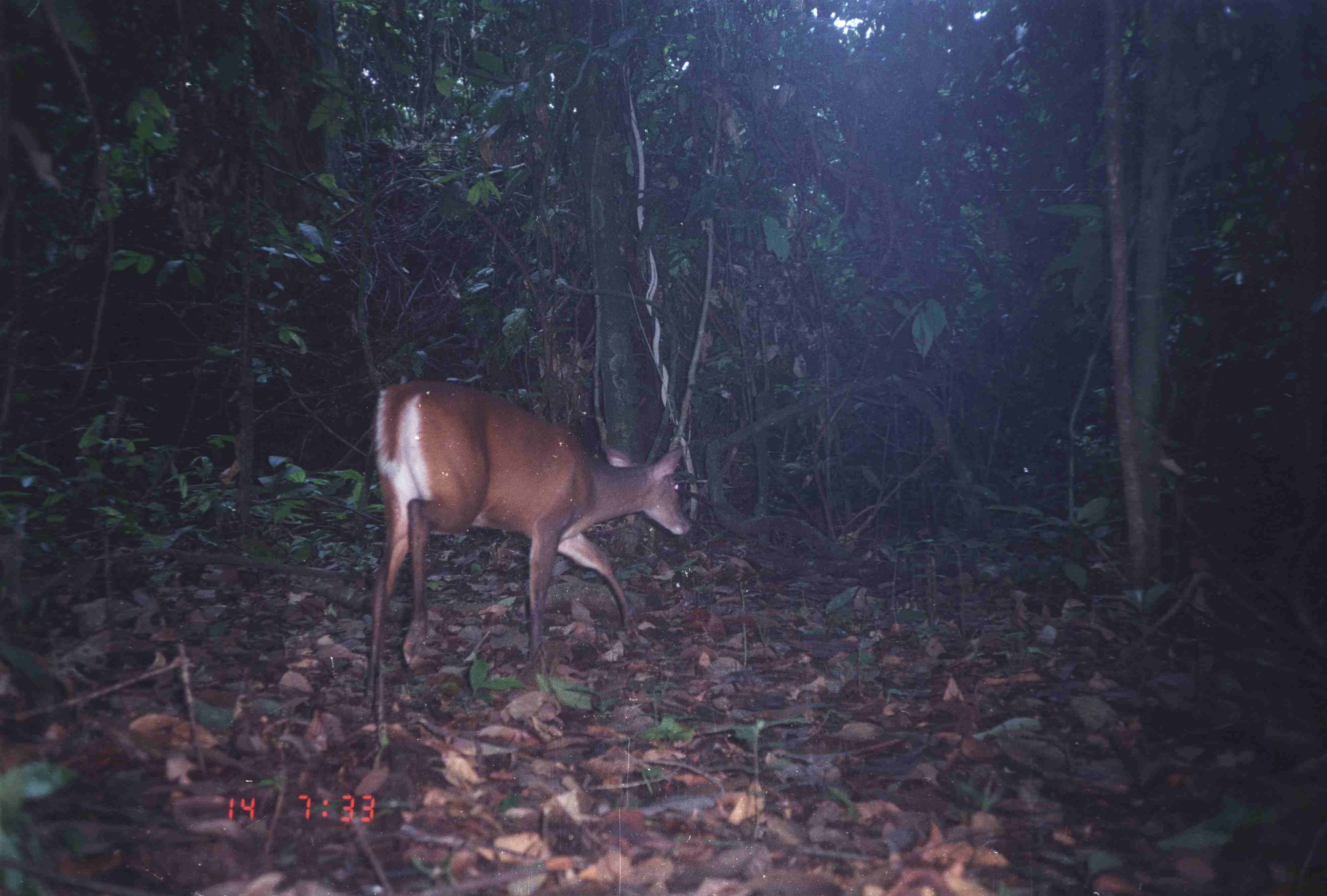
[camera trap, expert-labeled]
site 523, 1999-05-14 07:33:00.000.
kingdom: Animalia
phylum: Chordata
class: Mammalia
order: Artiodactyla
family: Cervidae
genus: Muntiacus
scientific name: Muntiacus muntjak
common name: southern red muntjac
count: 1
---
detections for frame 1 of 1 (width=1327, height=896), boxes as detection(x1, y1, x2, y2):
muntiacus muntjak: detection(364, 380, 694, 663)